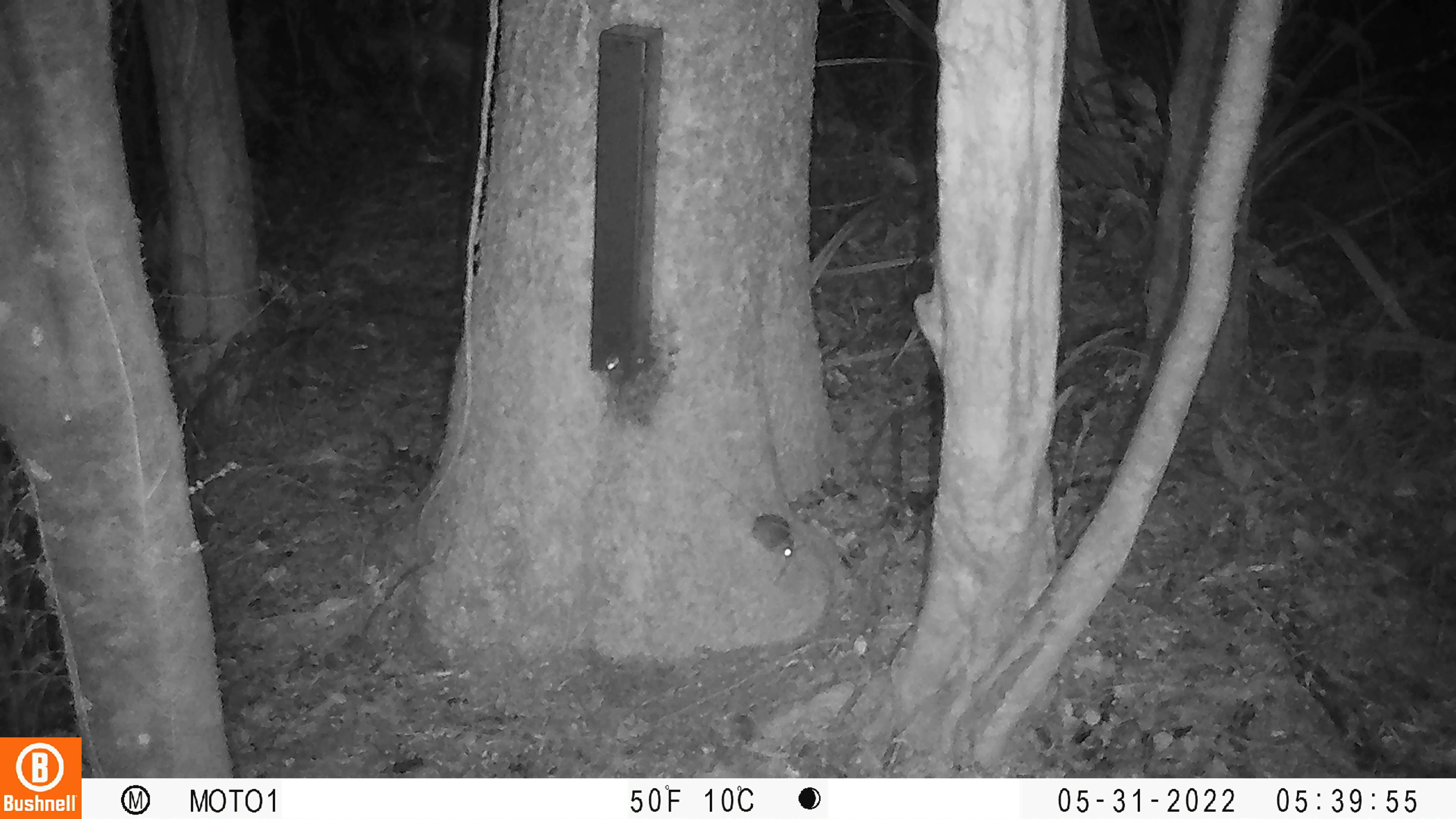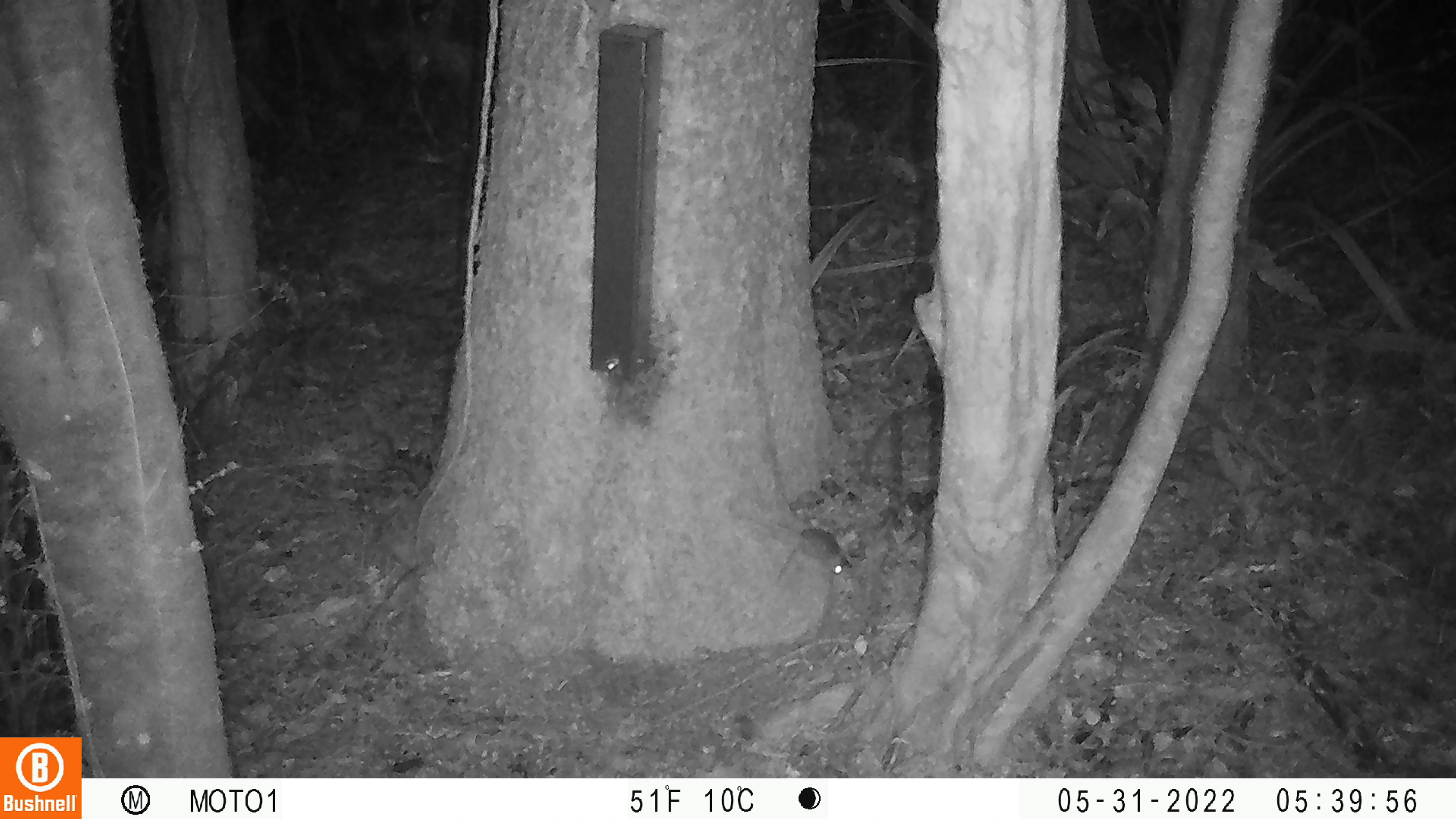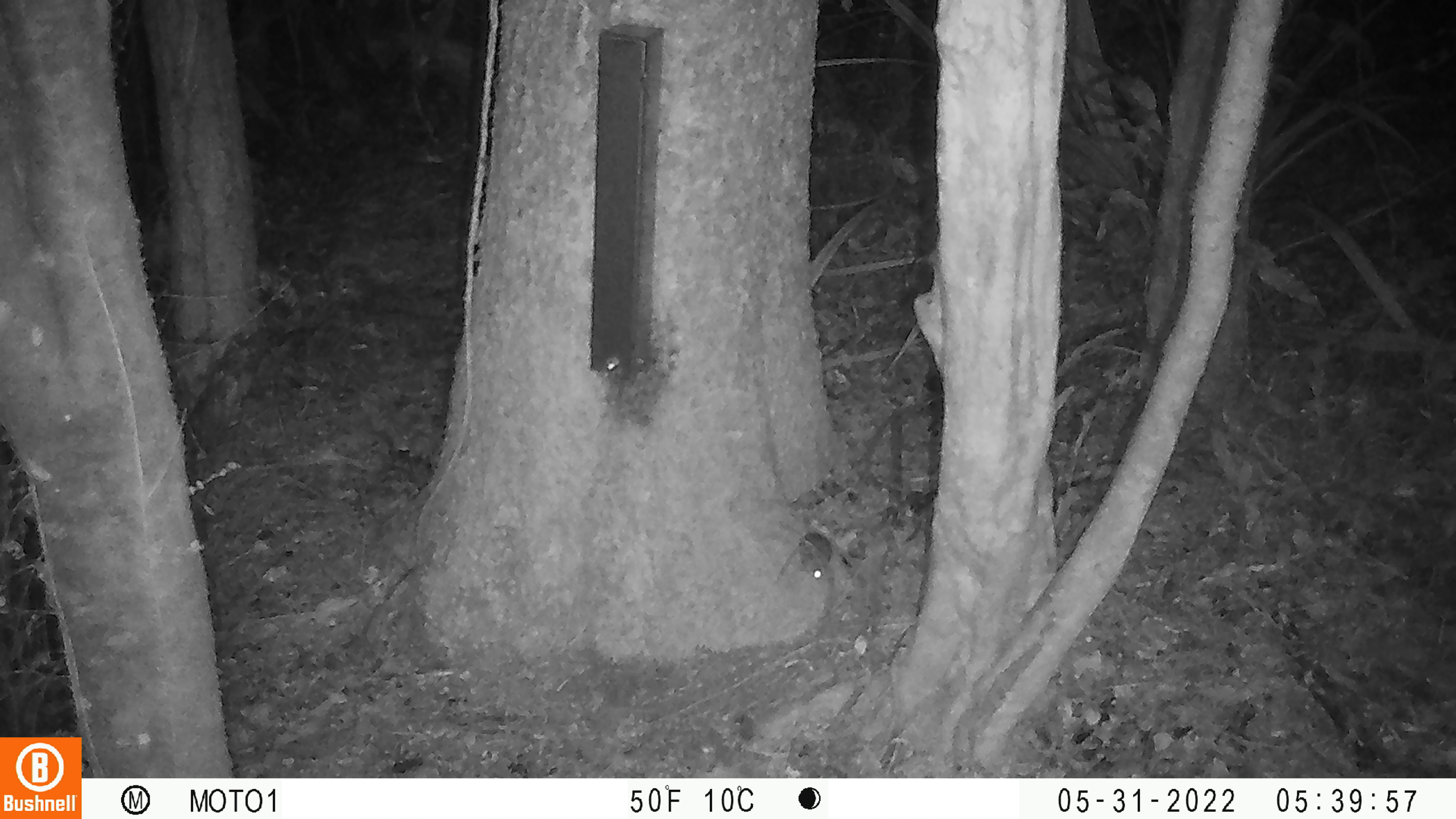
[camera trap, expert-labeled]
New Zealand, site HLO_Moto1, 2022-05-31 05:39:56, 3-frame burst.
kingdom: Animalia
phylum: Chordata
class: Mammalia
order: Rodentia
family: Muridae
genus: Mus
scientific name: Mus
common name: mouse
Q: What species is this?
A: Mouse (Mus).